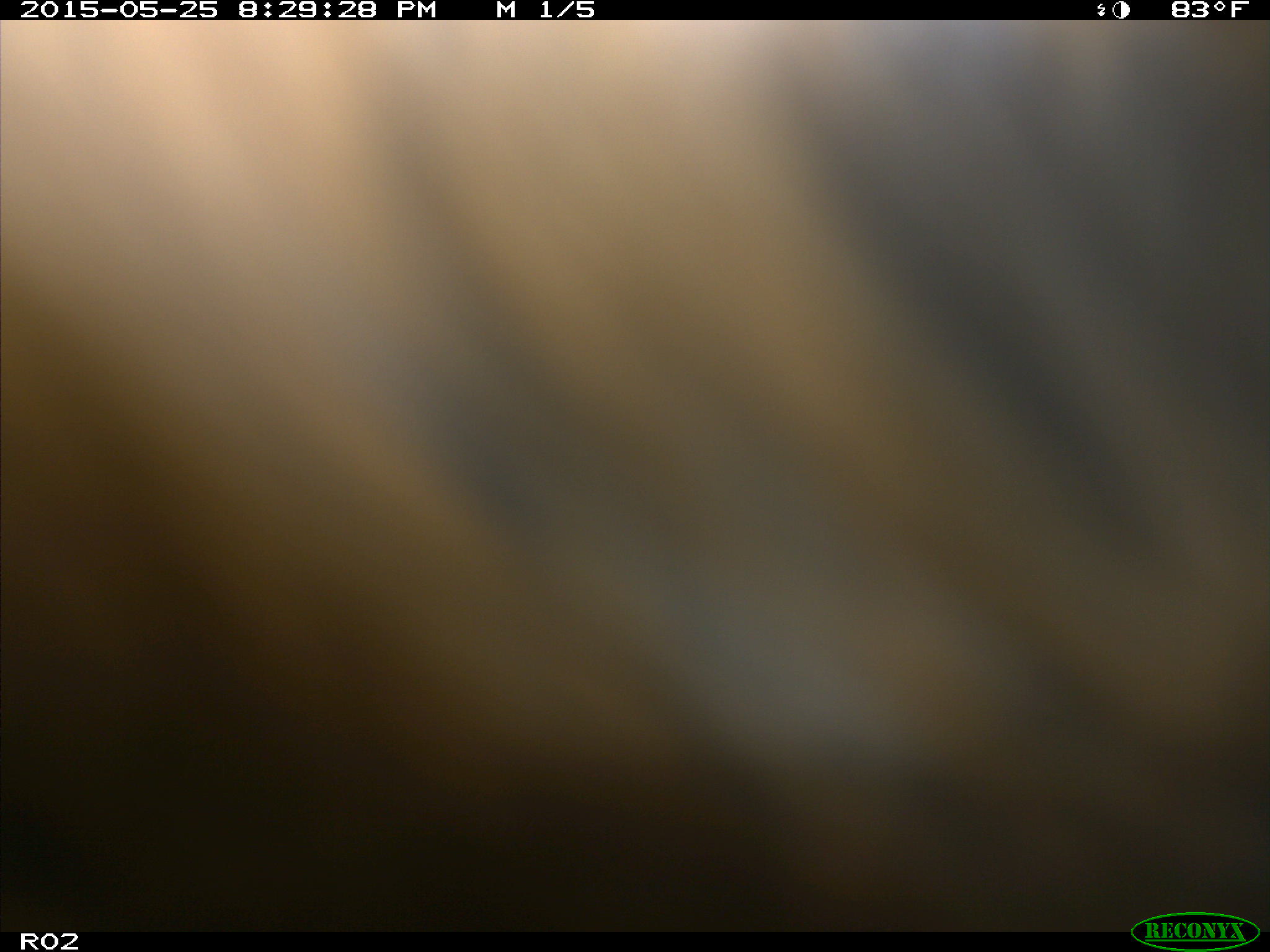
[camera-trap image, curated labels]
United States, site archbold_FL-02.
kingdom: Animalia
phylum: Chordata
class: Mammalia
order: Artiodactyla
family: Bovidae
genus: Bos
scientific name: Bos taurus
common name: domestic cow